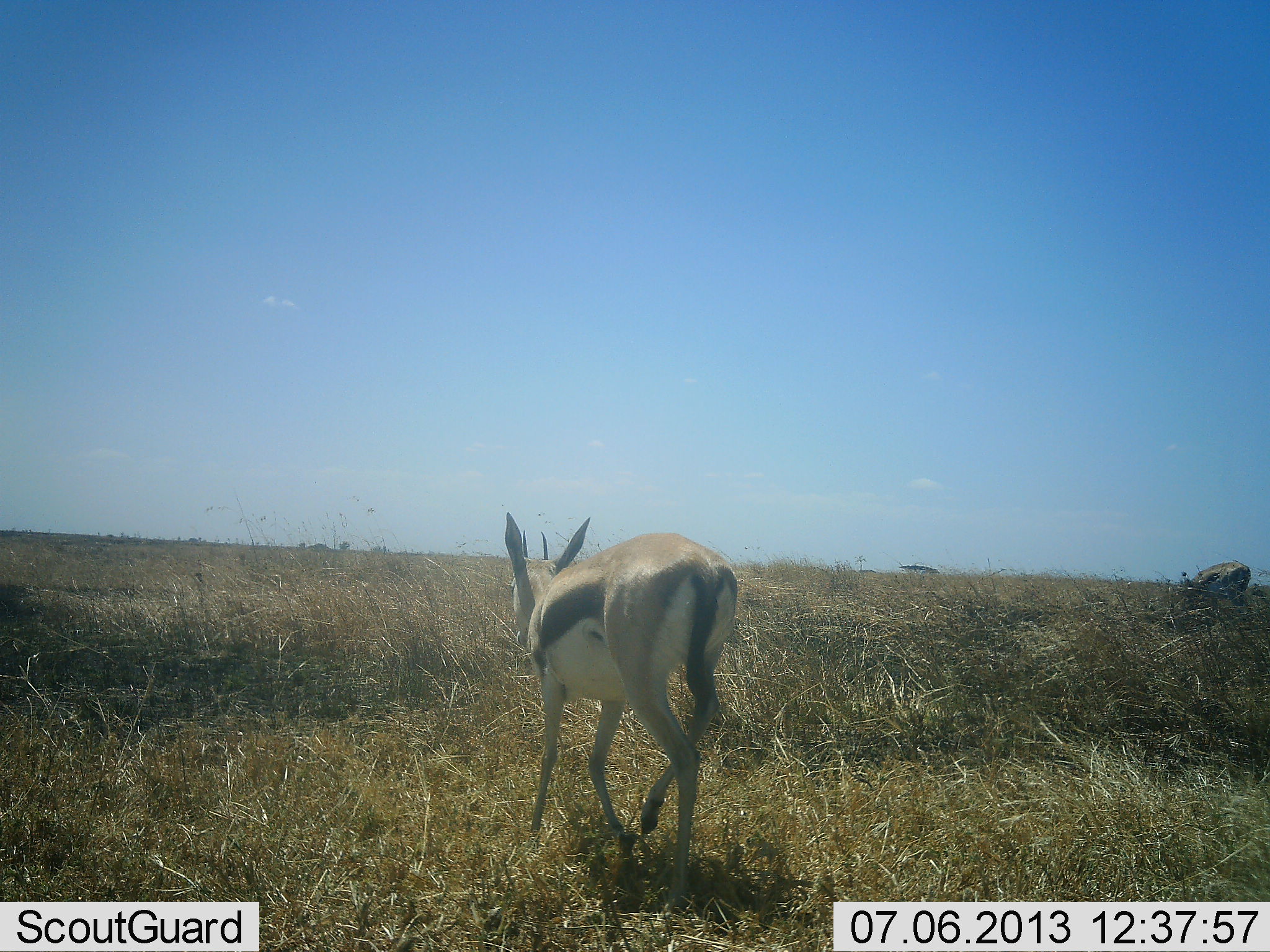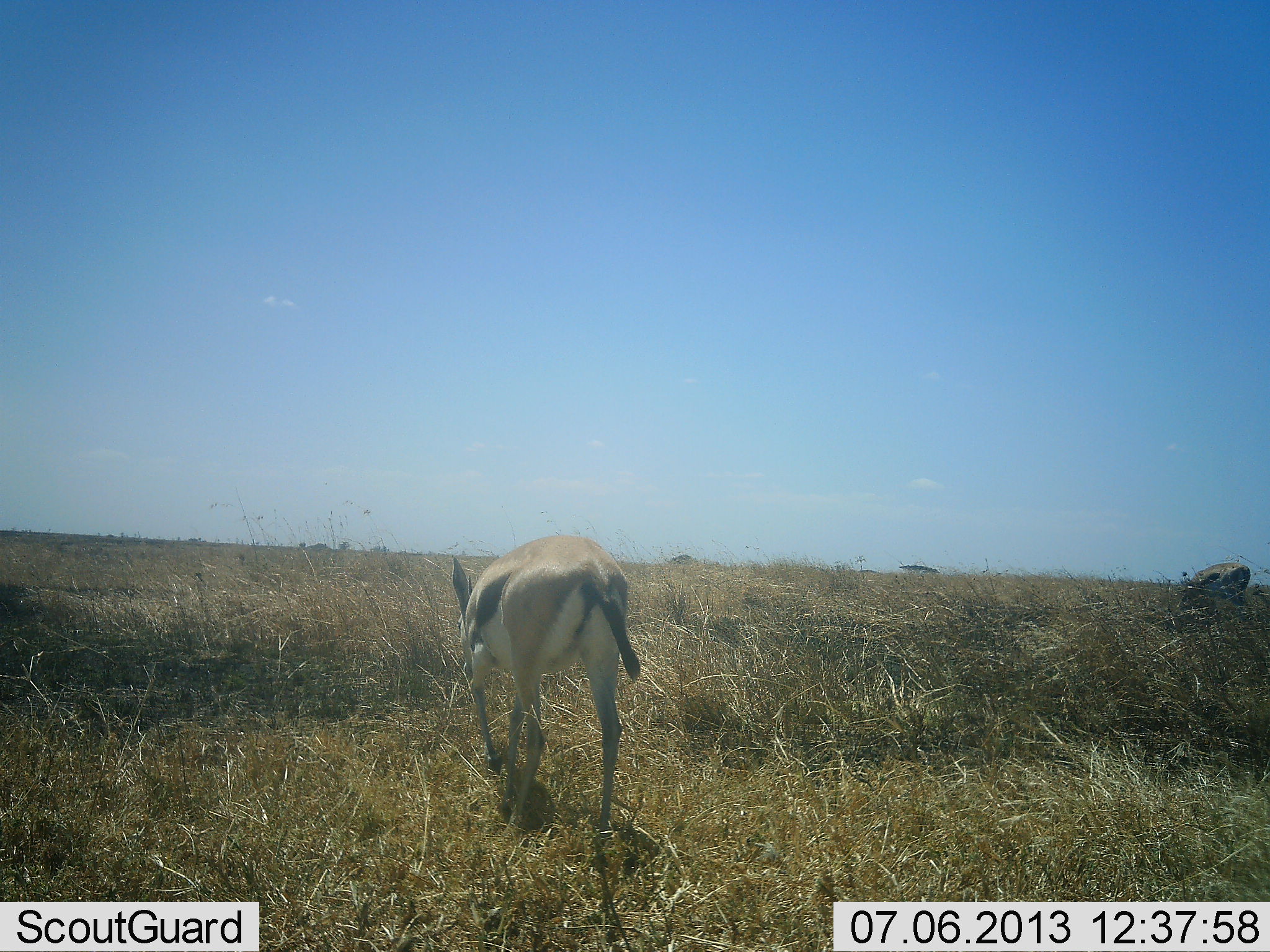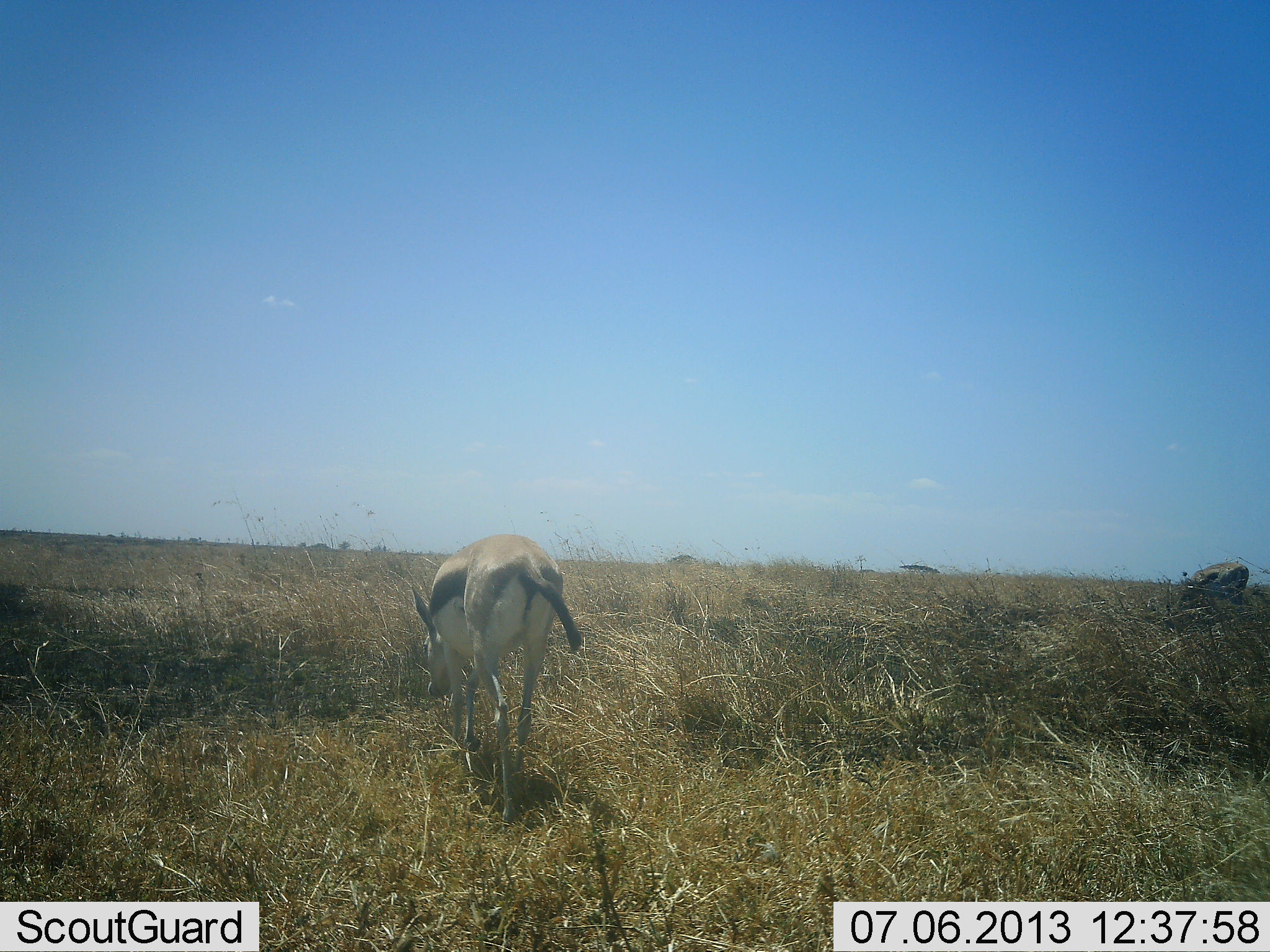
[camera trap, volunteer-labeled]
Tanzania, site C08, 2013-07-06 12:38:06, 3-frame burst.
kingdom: Animalia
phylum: Chordata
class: Mammalia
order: Artiodactyla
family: Bovidae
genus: Eudorcas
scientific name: Eudorcas thomsonii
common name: thomson's gazelle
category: gazellethomsons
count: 1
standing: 11%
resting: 0%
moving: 89%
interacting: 0%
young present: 0%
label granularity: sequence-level